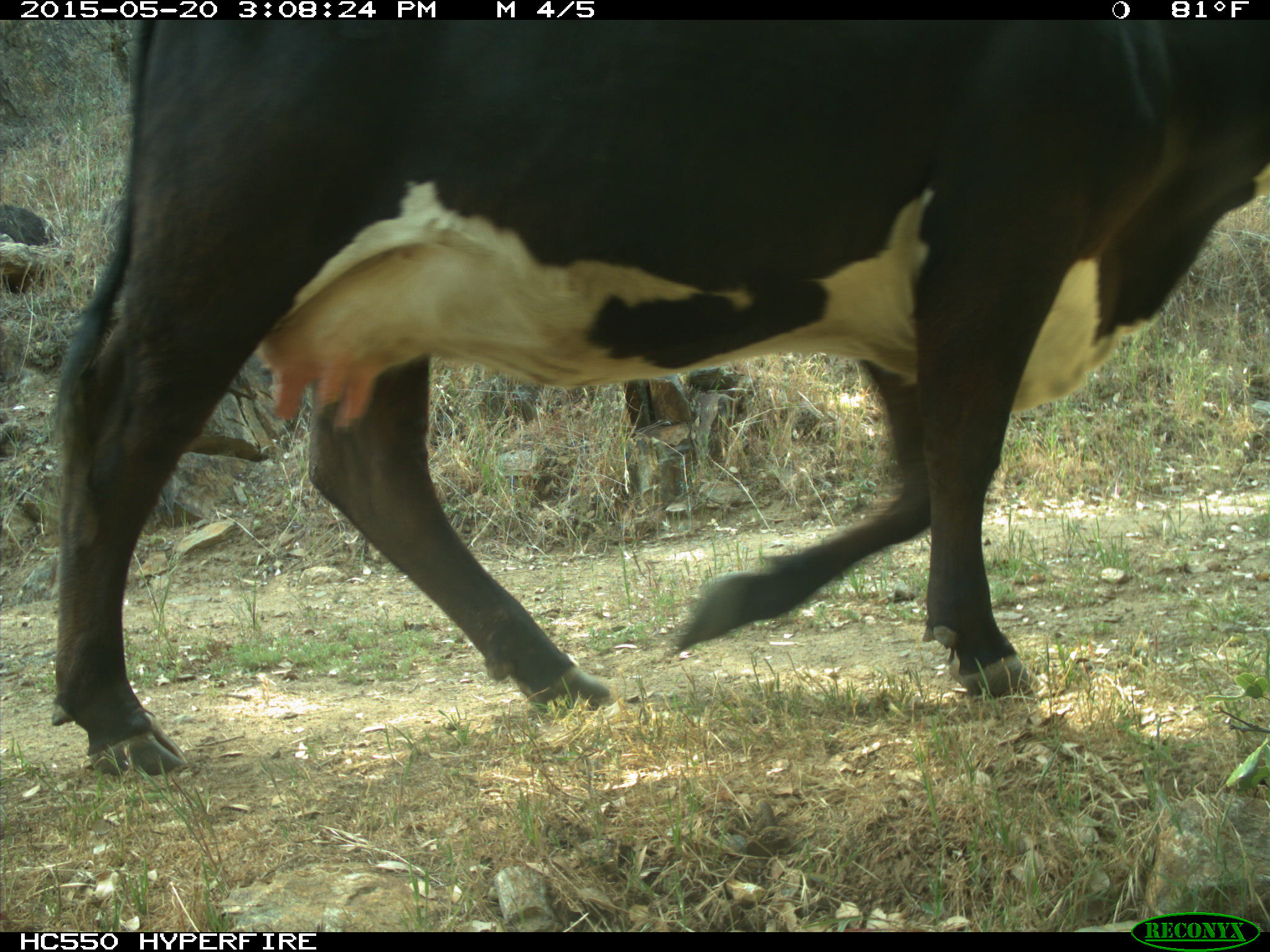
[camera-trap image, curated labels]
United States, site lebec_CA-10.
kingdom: Animalia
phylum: Chordata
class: Mammalia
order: Artiodactyla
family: Bovidae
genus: Bos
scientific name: Bos taurus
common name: domestic cow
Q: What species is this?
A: Bos taurus (domestic cow).